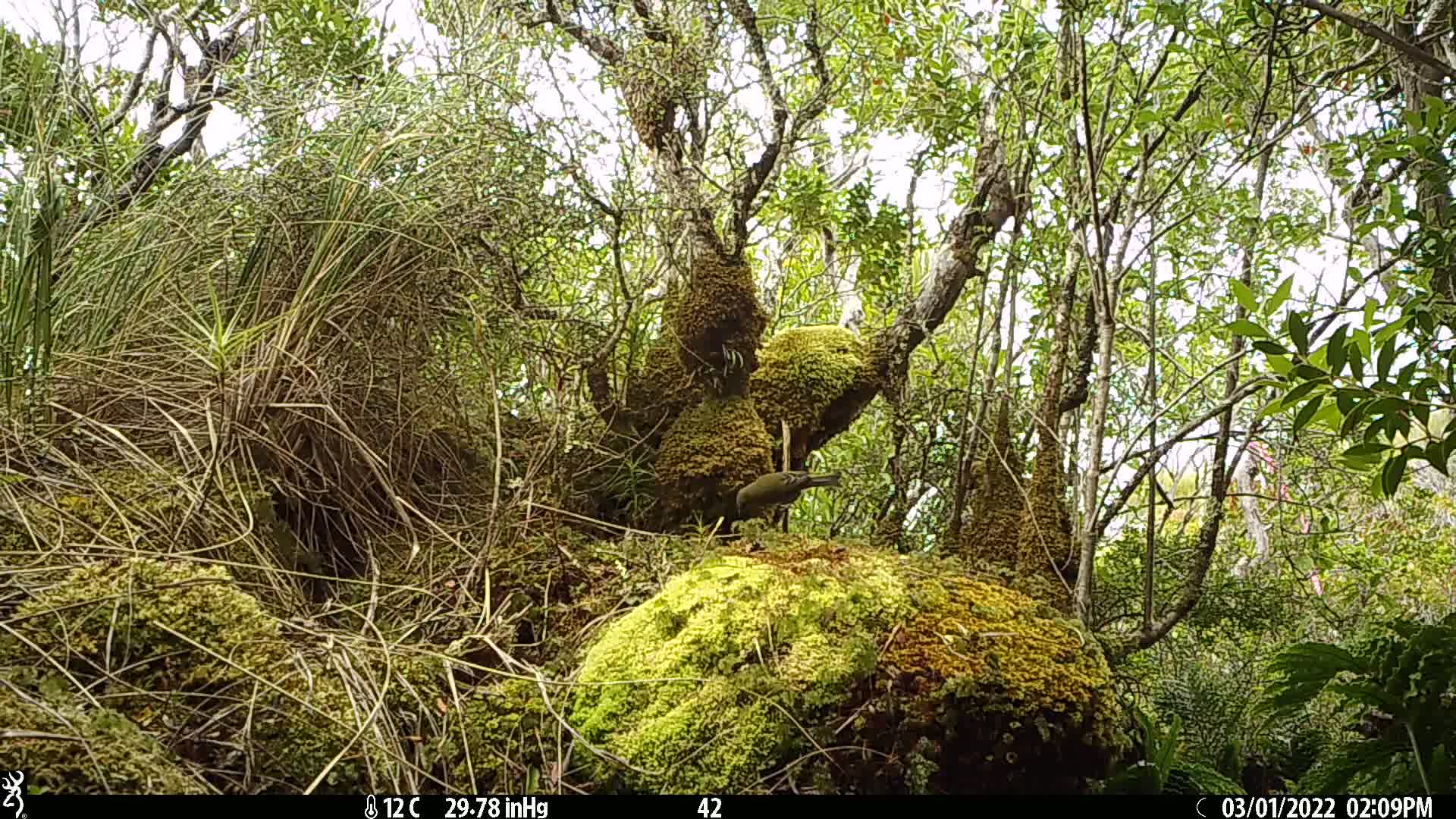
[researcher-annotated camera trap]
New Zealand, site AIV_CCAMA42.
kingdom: Animalia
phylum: Chordata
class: Aves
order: Passeriformes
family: Meliphagidae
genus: Anthornis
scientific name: Anthornis melanura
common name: new zealand bellbird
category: bellbird